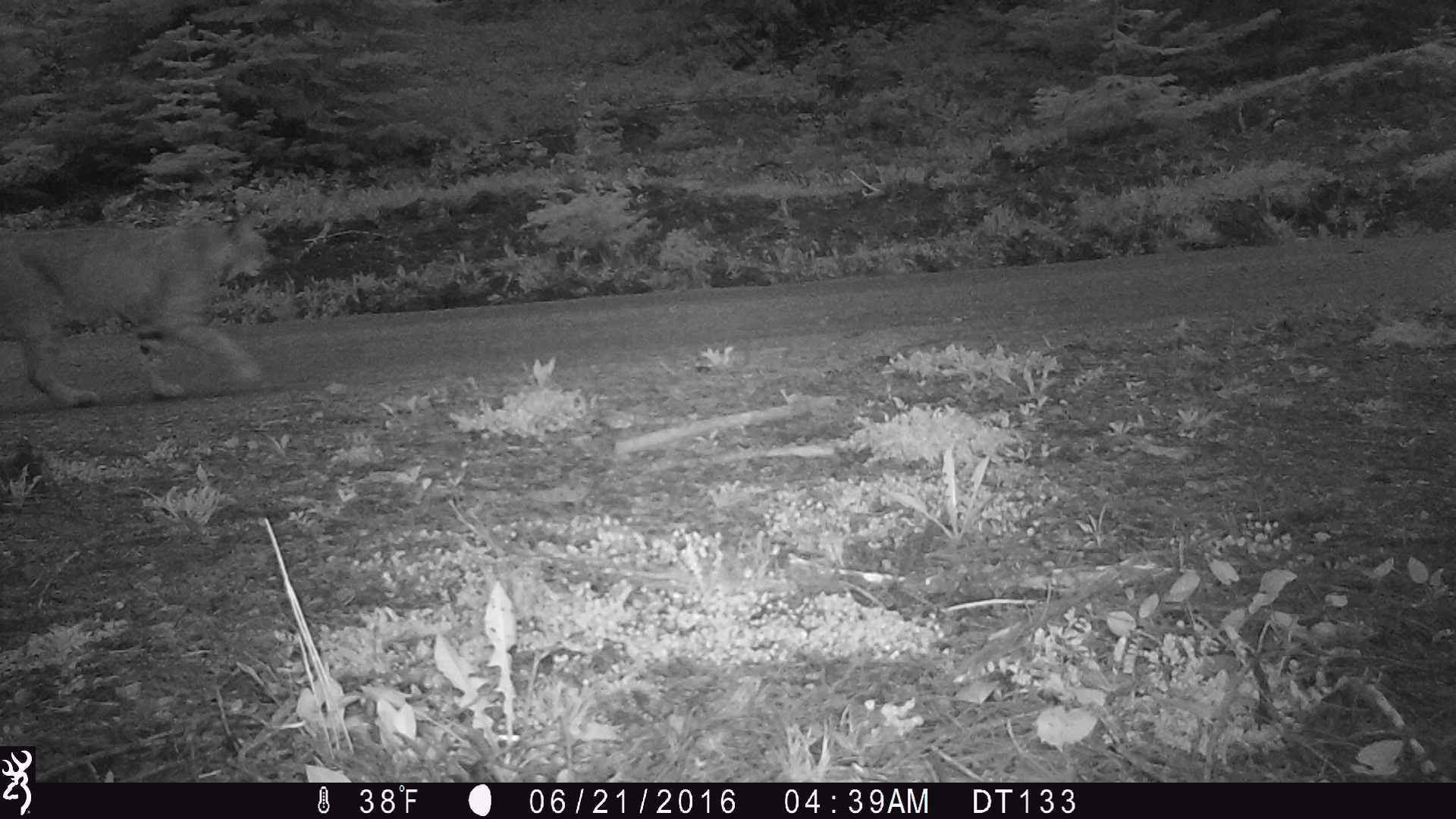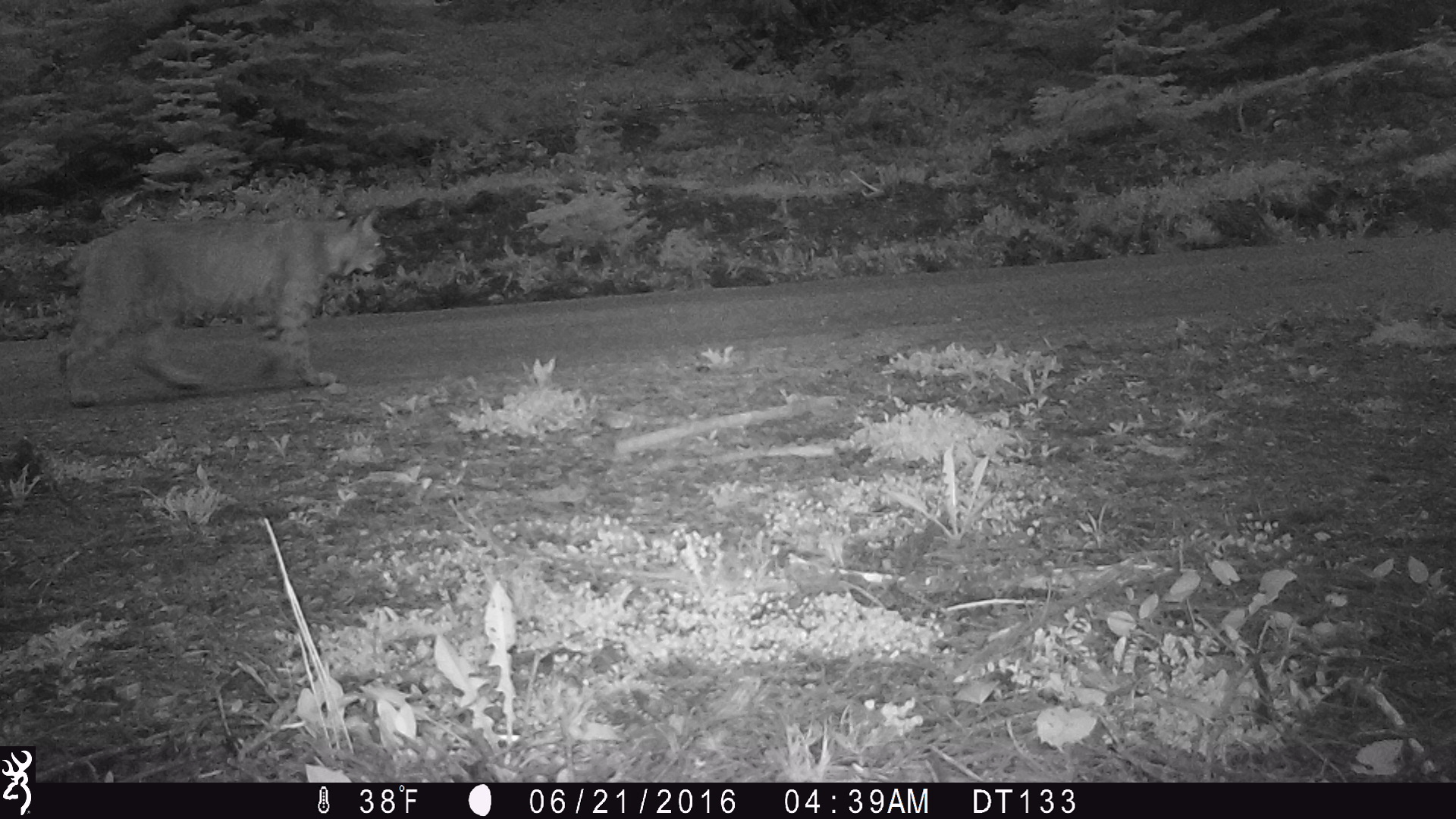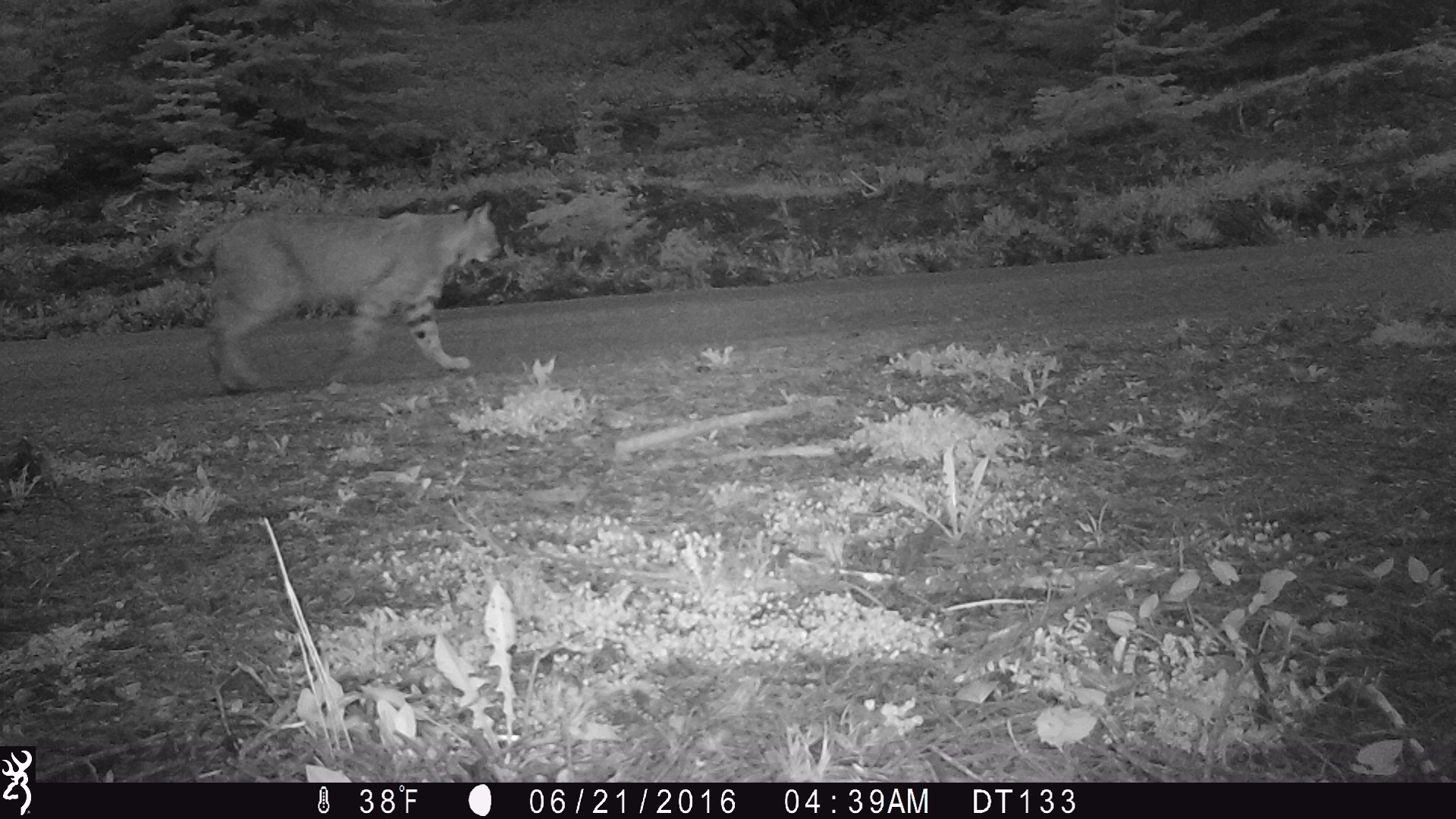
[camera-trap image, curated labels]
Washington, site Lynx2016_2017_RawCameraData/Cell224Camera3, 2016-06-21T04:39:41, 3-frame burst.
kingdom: Animalia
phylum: Chordata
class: Mammalia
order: Carnivora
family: Felidae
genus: Lynx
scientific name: Lynx rufus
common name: bobcat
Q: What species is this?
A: Lynx rufus (bobcat).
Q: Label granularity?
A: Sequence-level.